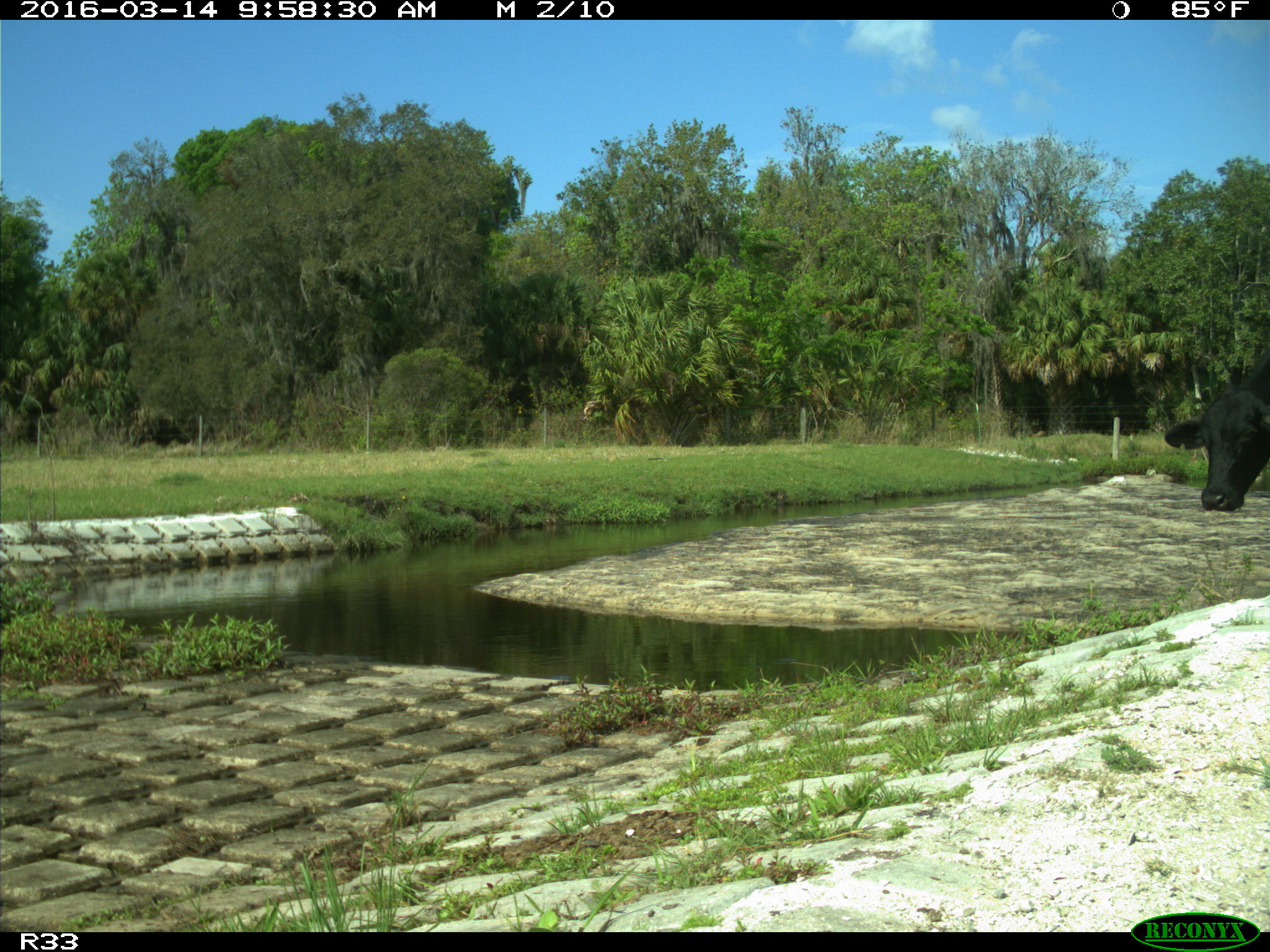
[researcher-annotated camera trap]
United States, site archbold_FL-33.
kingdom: Animalia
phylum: Chordata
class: Mammalia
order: Artiodactyla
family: Bovidae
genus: Bos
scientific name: Bos taurus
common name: domestic cow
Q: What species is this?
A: Bos taurus (domestic cow).